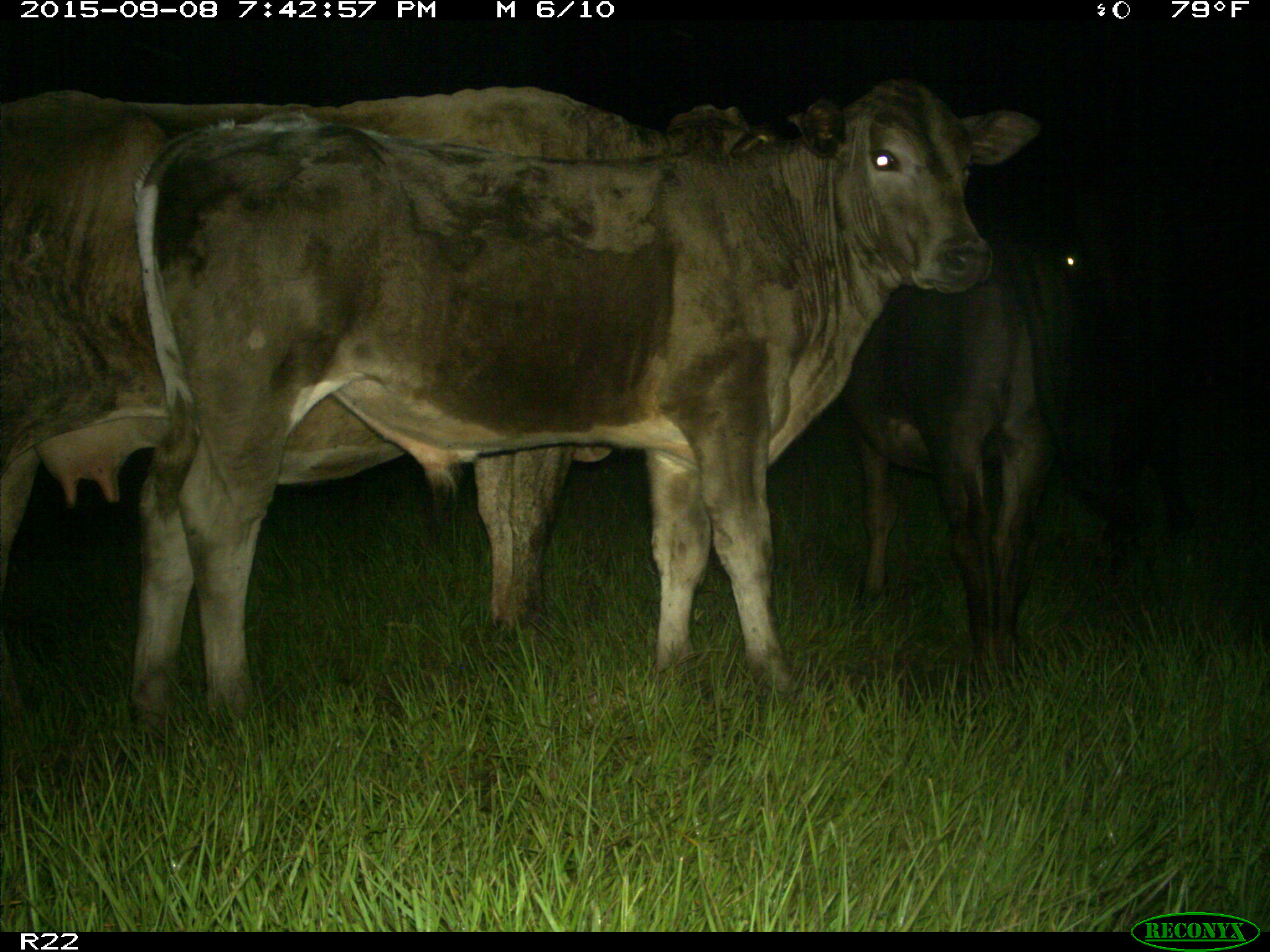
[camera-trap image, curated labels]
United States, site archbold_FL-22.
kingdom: Animalia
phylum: Chordata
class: Mammalia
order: Artiodactyla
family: Bovidae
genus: Bos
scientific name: Bos taurus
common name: domestic cow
Bos taurus (domestic cow).